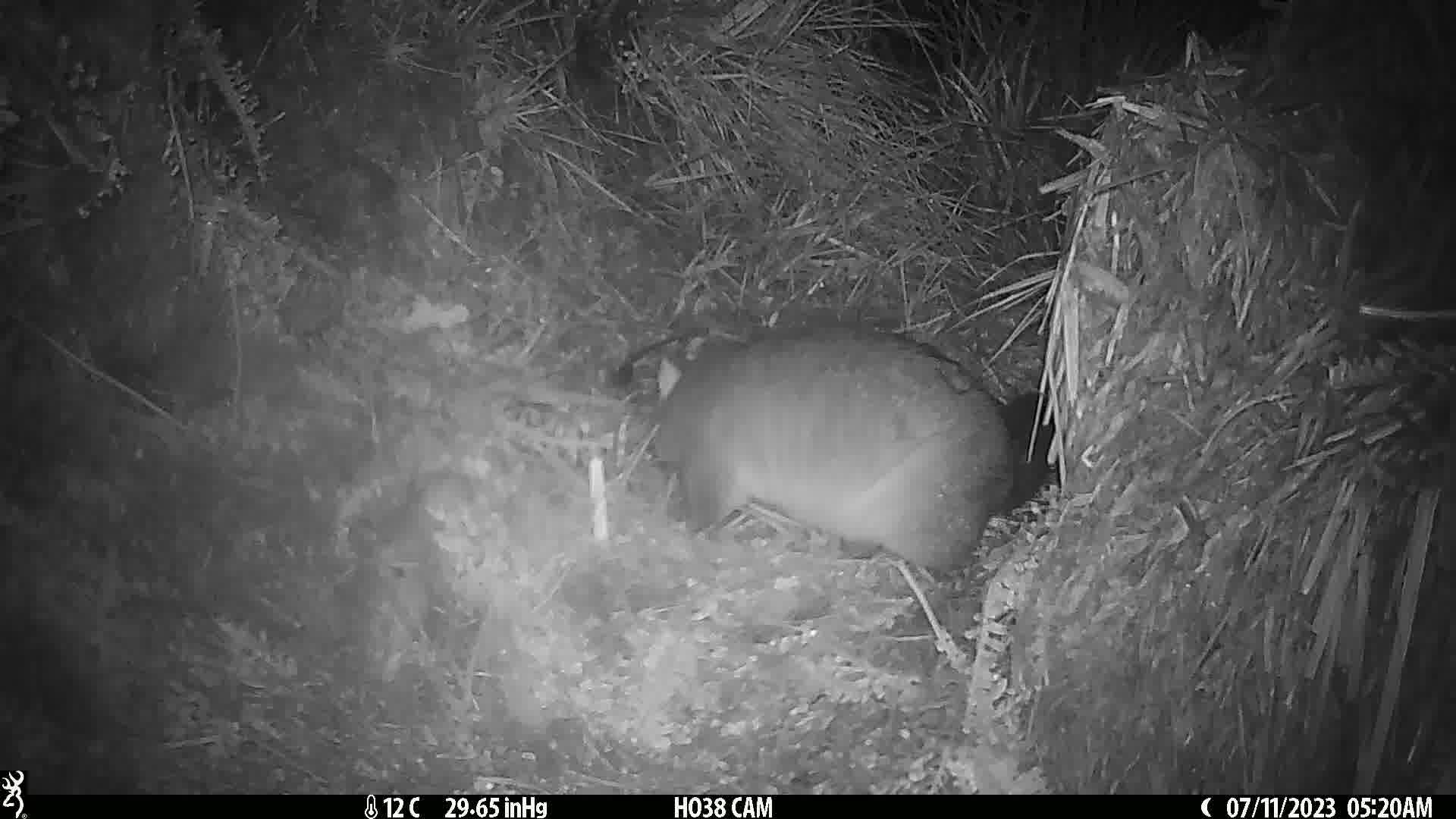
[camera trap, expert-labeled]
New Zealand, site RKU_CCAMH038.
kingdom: Animalia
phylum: Chordata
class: Mammalia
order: Diprotodontia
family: Phalangeridae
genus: Trichosurus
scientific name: Trichosurus vulpecula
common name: common brushtail possum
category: possum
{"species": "possum (common brushtail possum) (Trichosurus vulpecula)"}